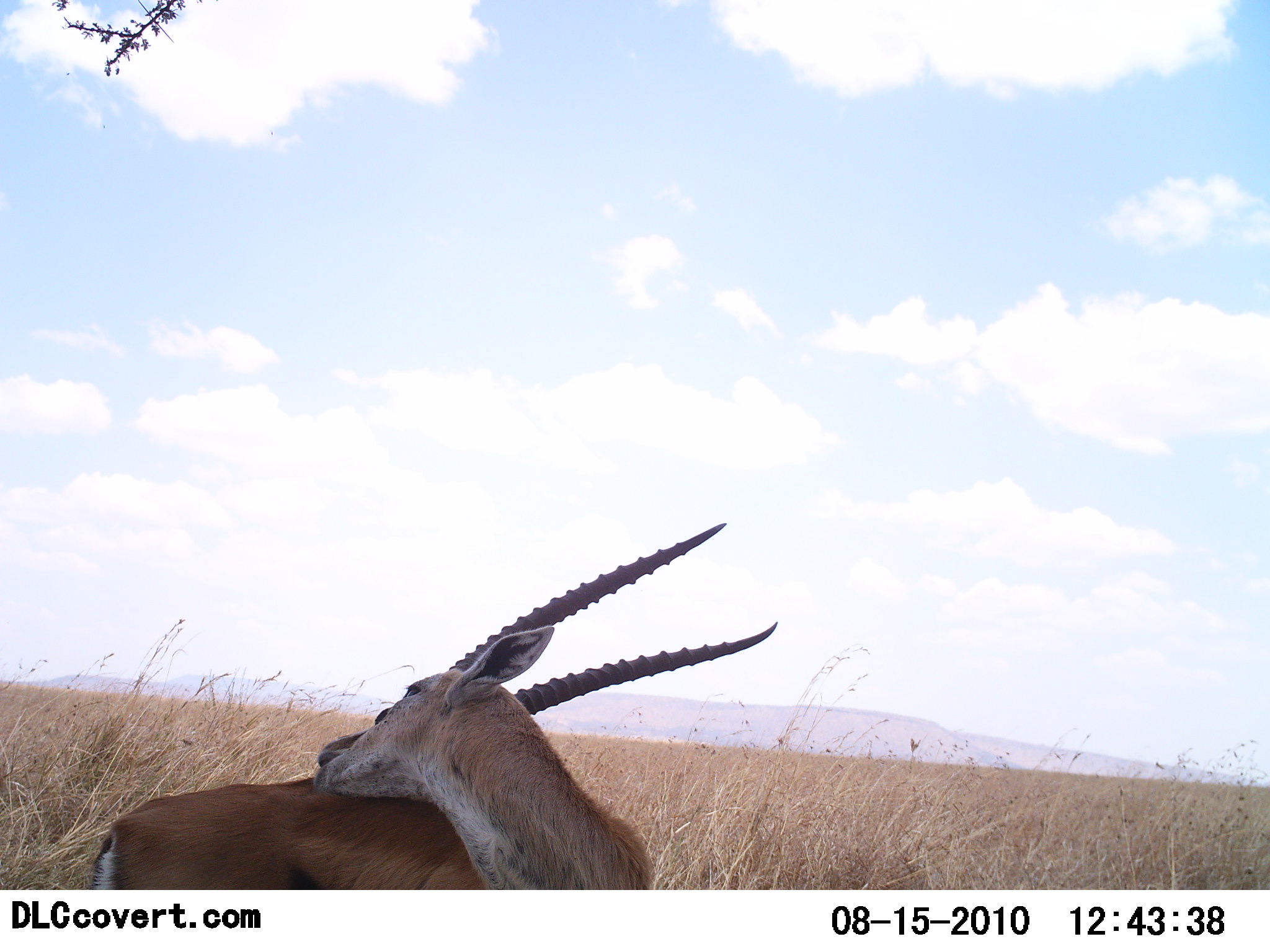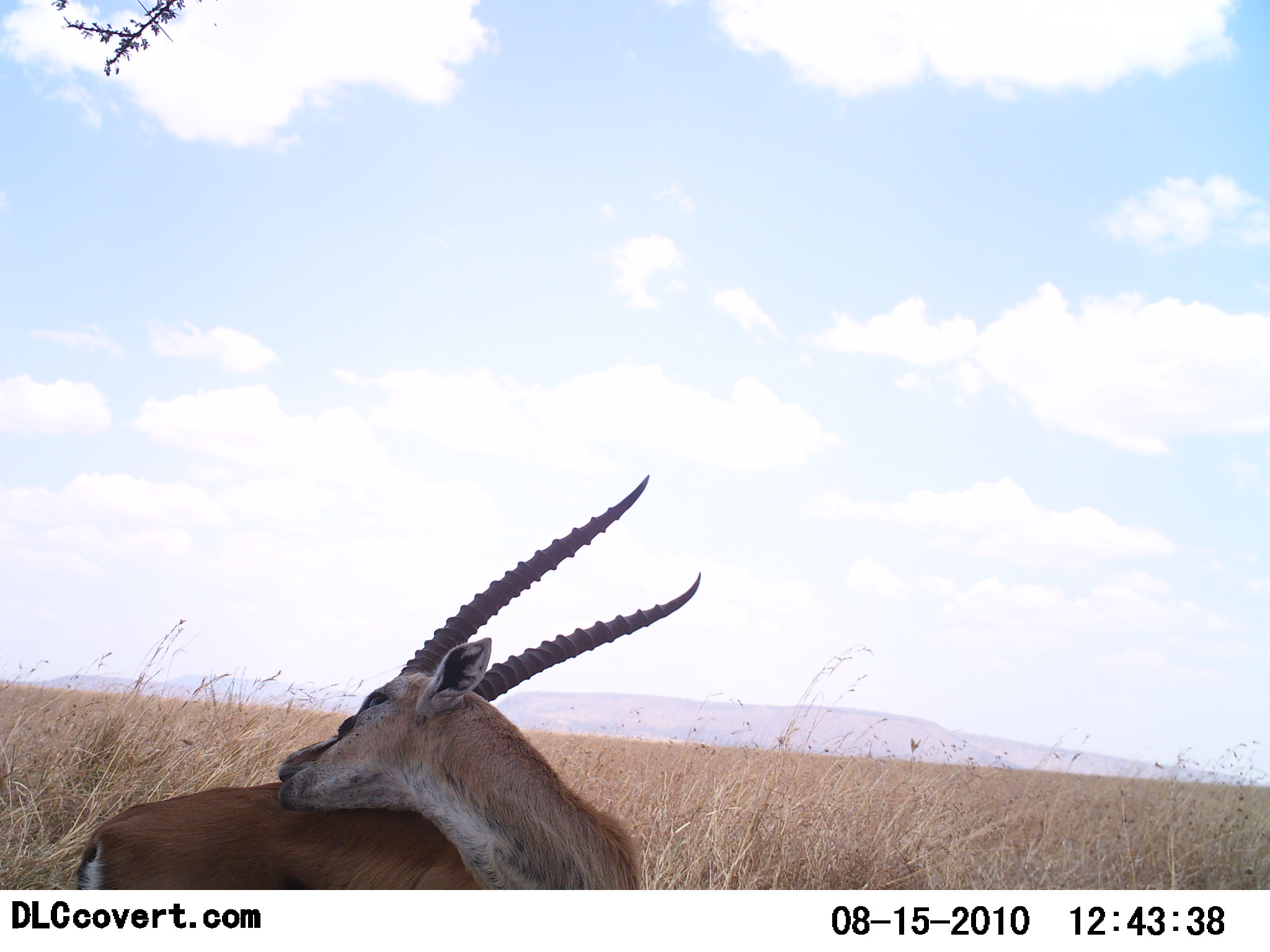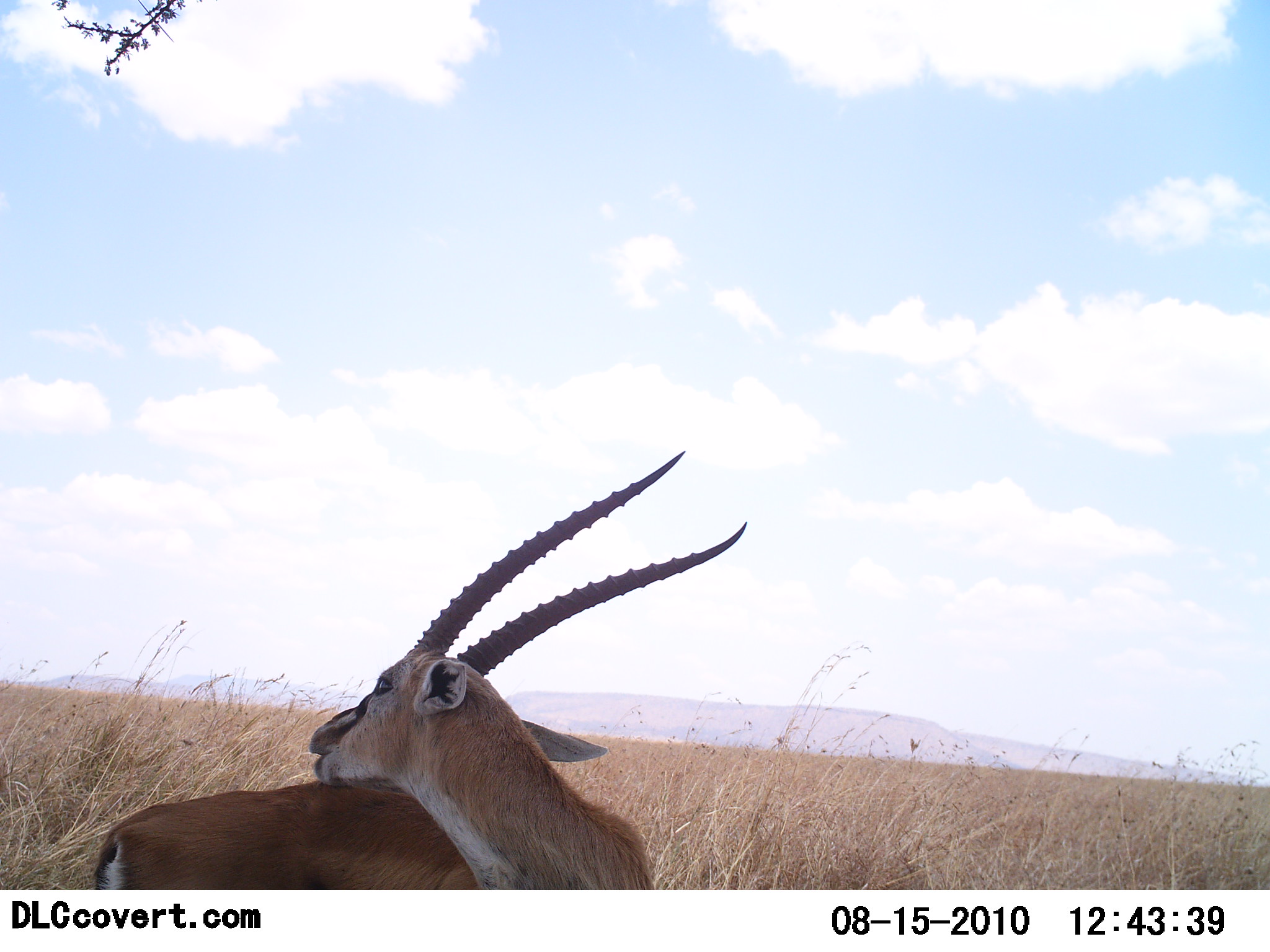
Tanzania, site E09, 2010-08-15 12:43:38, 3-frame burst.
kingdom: Animalia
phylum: Chordata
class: Mammalia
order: Artiodactyla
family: Bovidae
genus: Eudorcas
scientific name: Eudorcas thomsonii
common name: thomson's gazelle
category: gazellethomsons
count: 1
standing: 81%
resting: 19%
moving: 0%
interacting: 6%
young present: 0%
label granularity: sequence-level